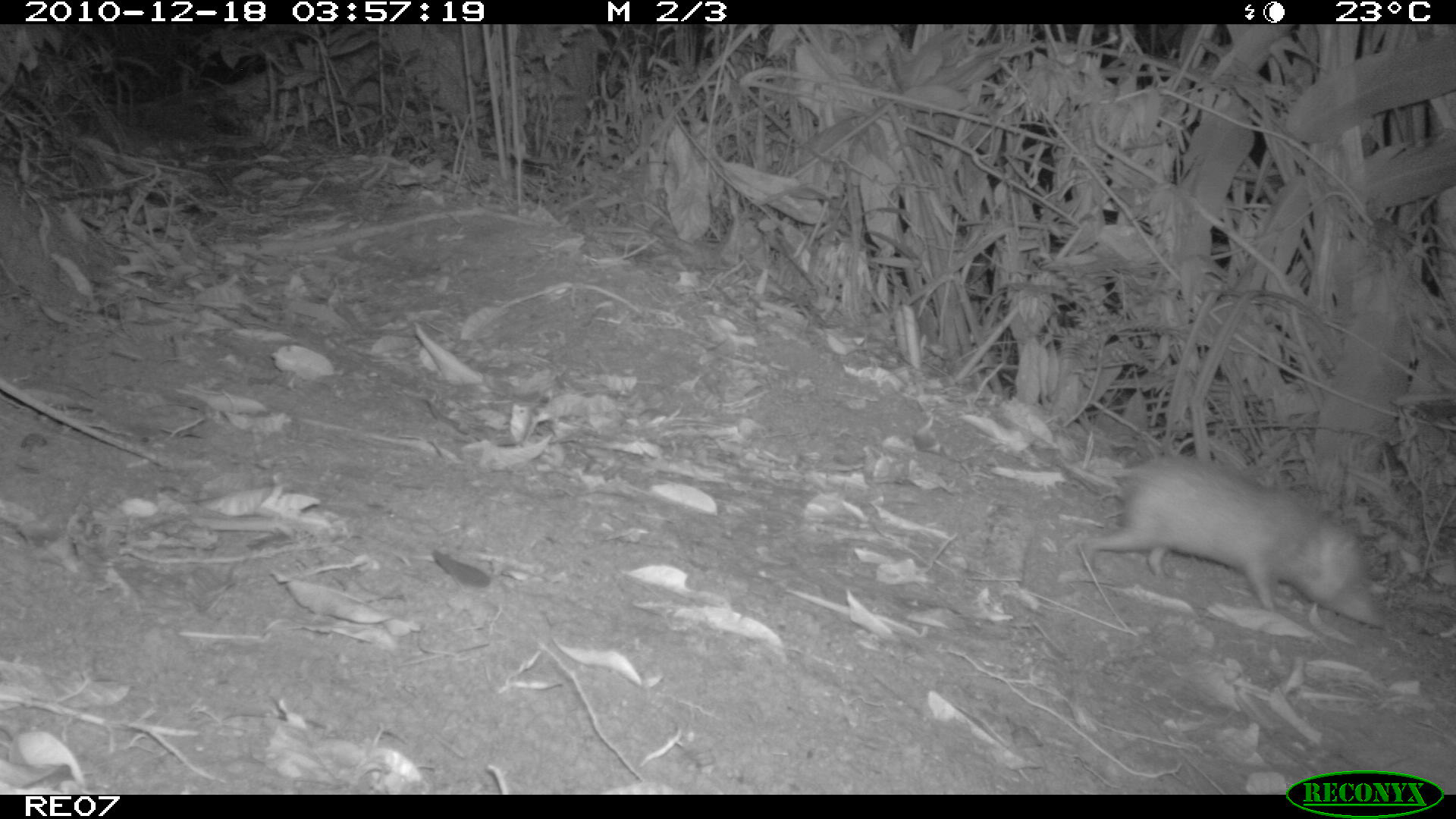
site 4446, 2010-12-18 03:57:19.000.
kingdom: Animalia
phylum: Chordata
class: Mammalia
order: Afrosoricida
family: Tenrecidae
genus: Tenrec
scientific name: Tenrec ecaudatus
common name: tailless tenrec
Tenrec ecaudatus (tailless tenrec), count 1.